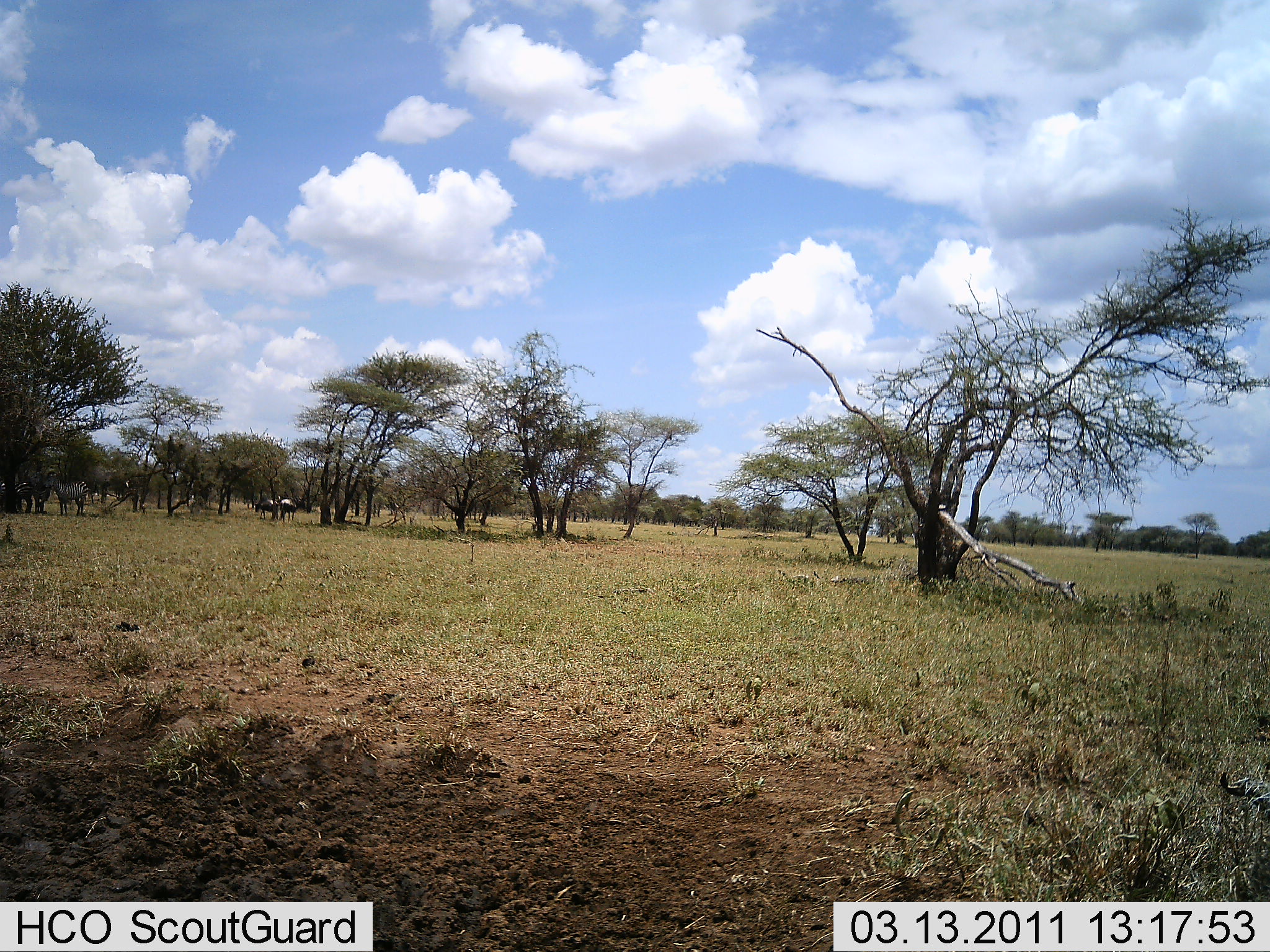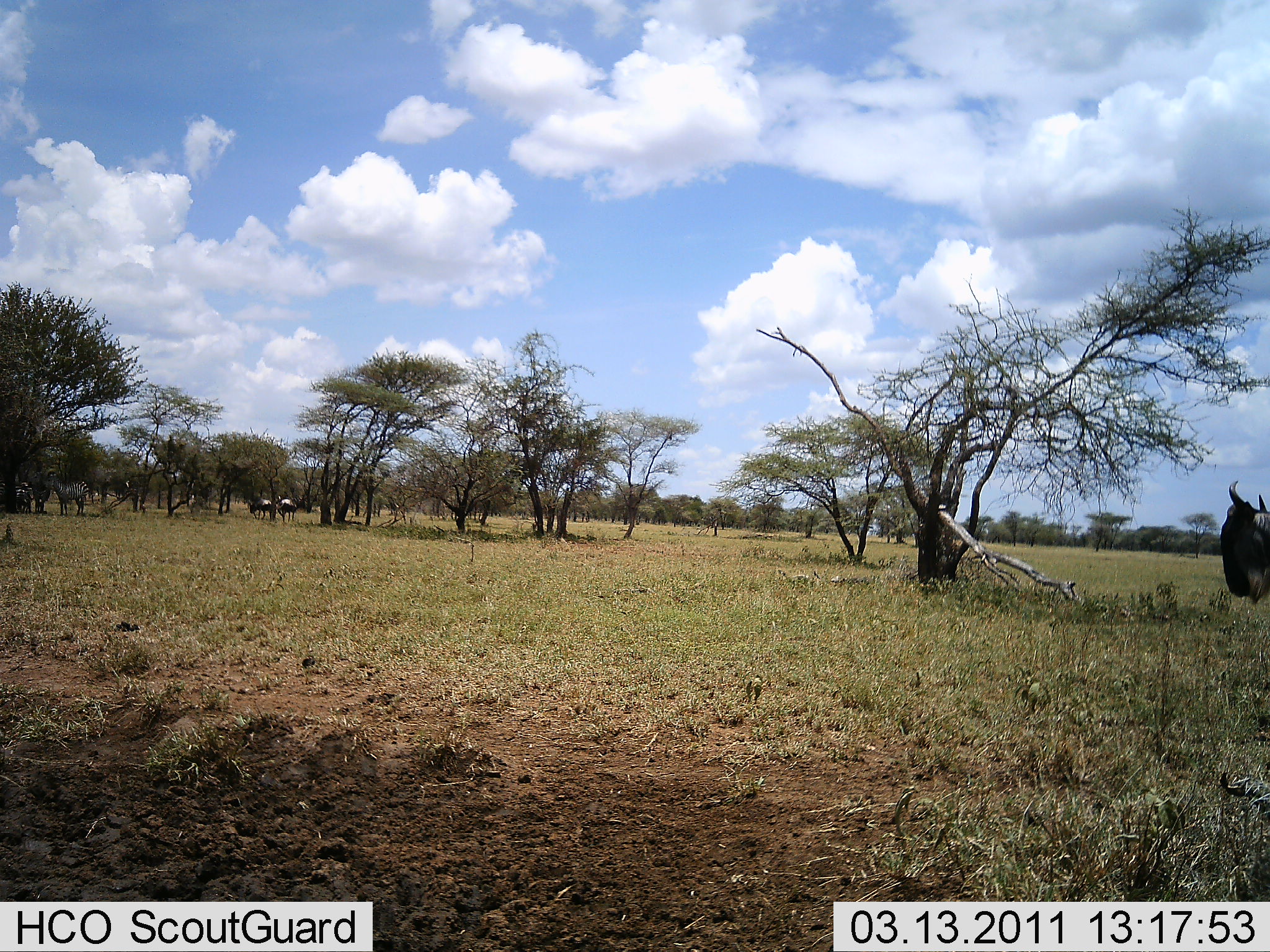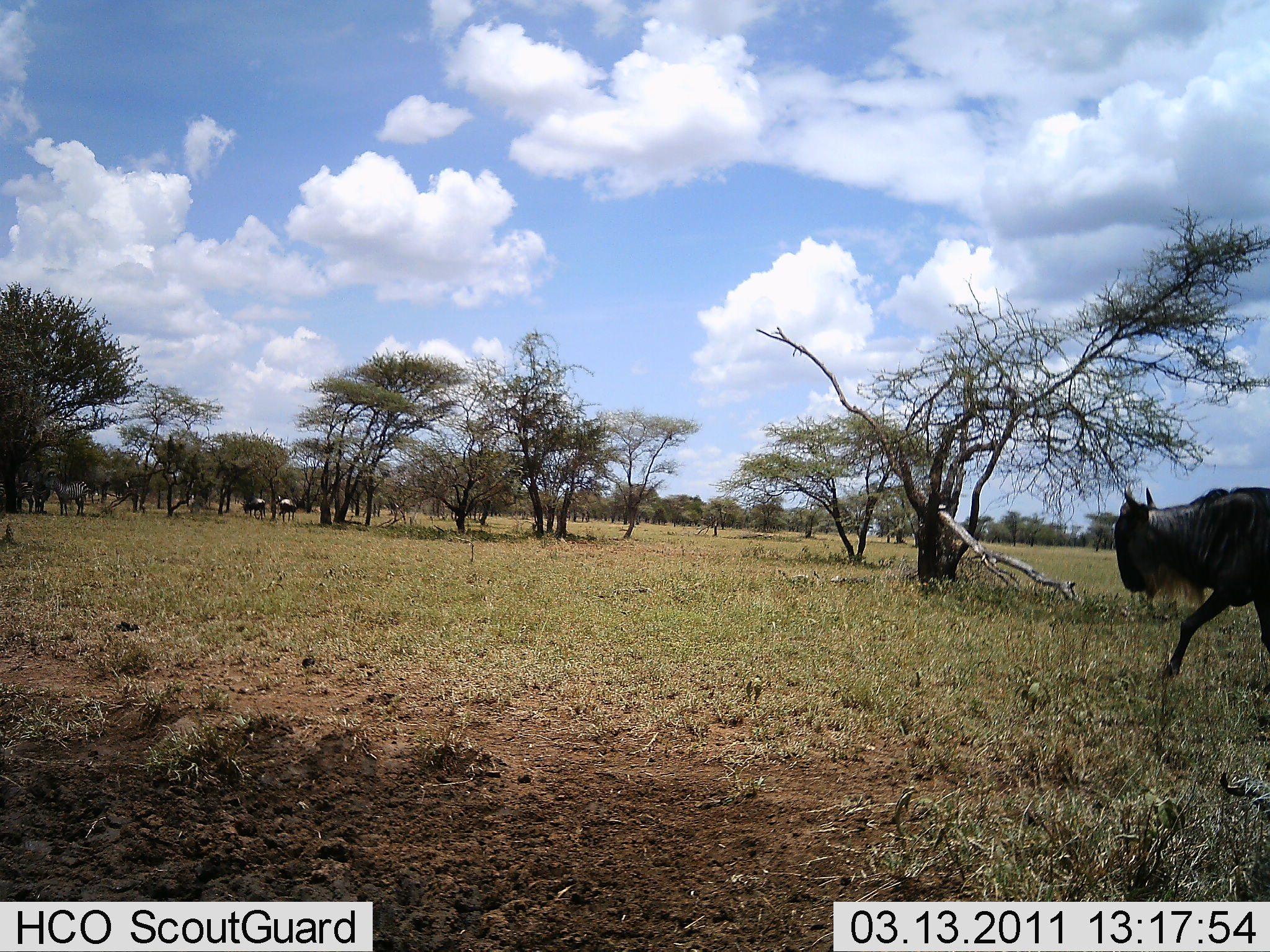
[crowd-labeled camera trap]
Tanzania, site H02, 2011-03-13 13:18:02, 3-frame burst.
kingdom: Animalia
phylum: Chordata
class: Mammalia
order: Artiodactyla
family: Bovidae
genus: Connochaetes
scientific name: Connochaetes taurinus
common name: blue wildebeest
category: wildebeest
Wildebeest (blue wildebeest) (Connochaetes taurinus), count 5. Behavior (volunteer vote fractions): standing 42%, resting 0%, moving 100%, interacting 0%. Young present (vote fraction): 0%. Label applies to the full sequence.